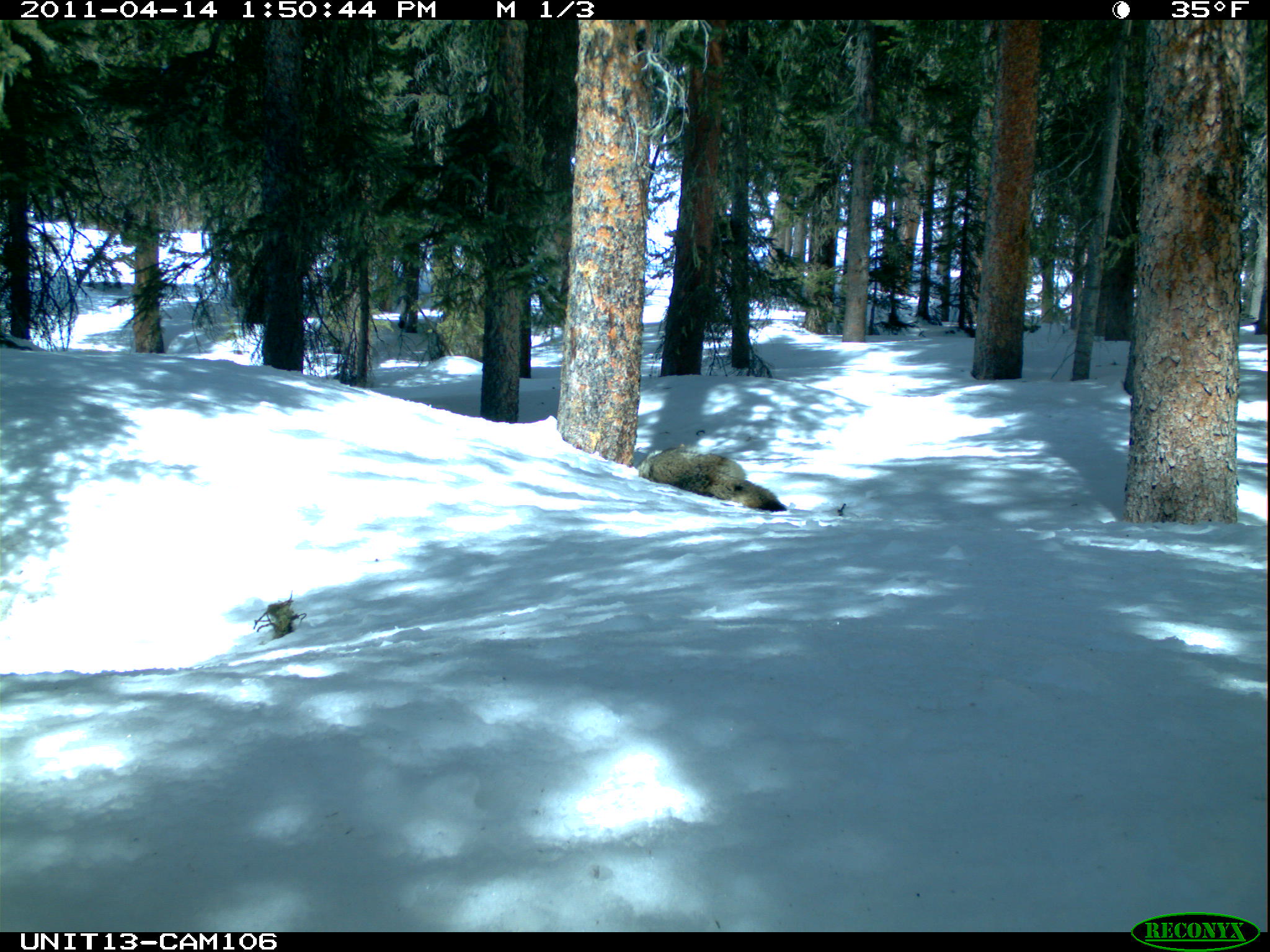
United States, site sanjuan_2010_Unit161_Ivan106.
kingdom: Animalia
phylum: Chordata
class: Mammalia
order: Carnivora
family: Canidae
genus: Canis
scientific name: Canis latrans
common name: coyote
Canis latrans (coyote).